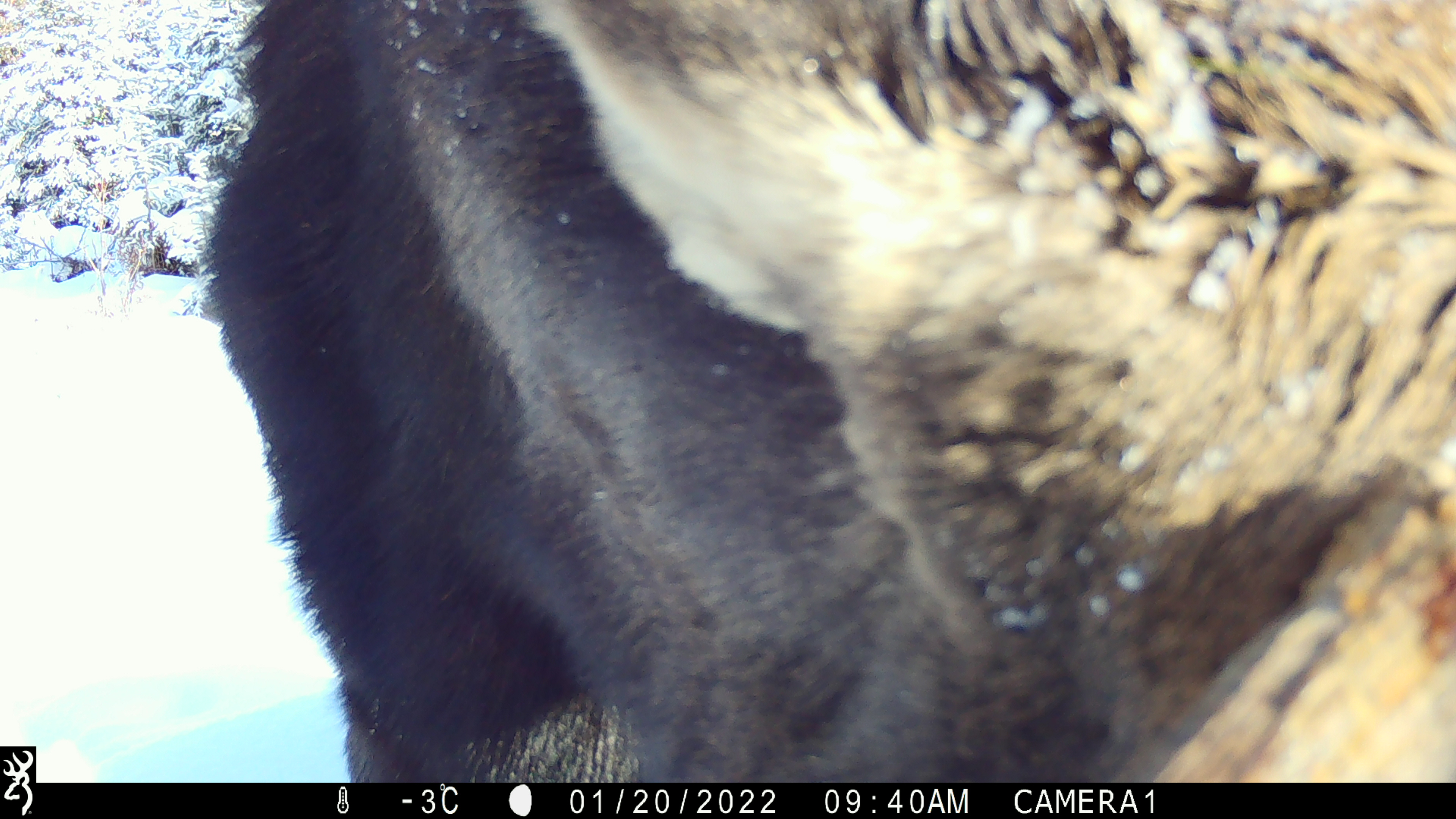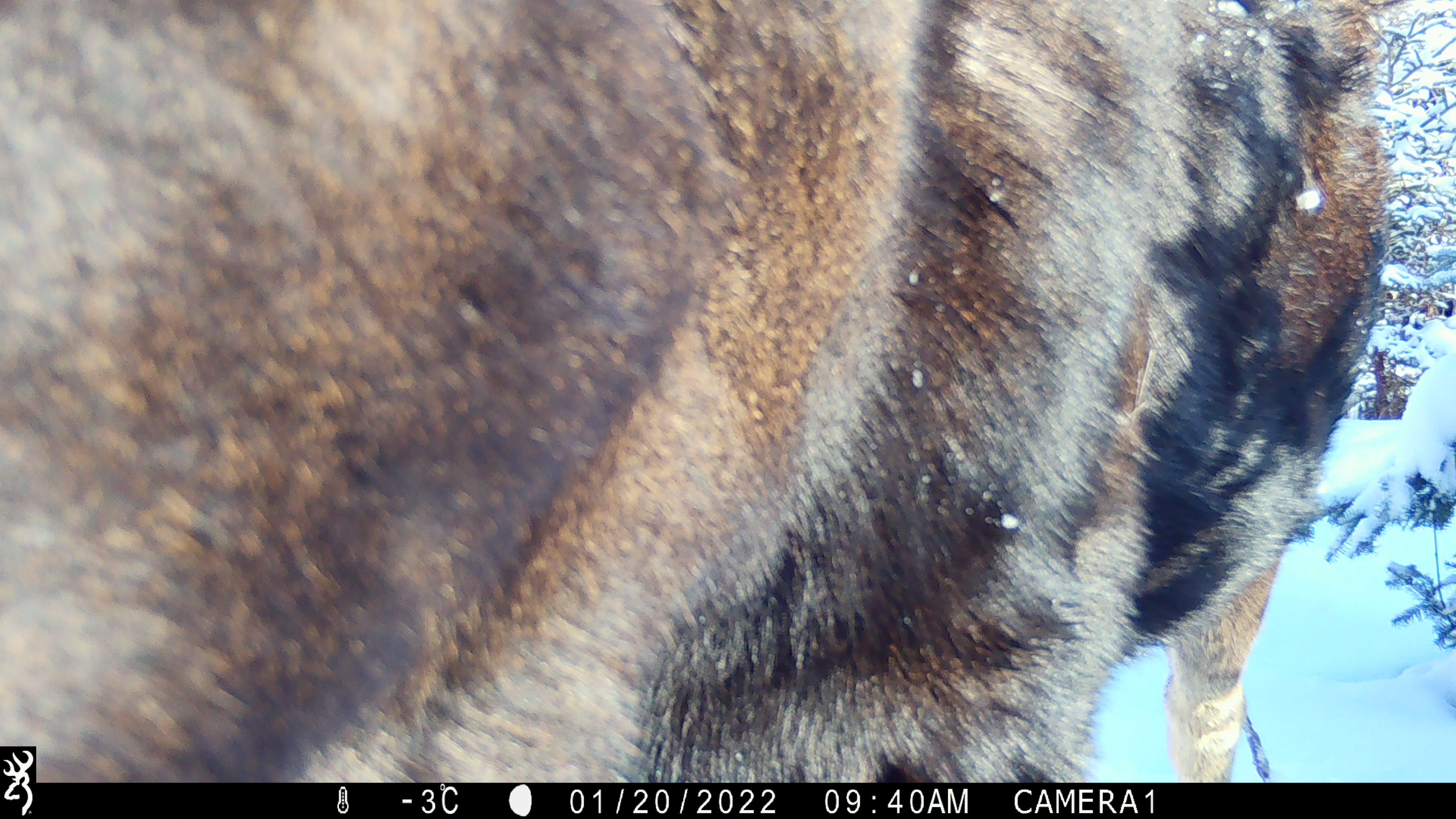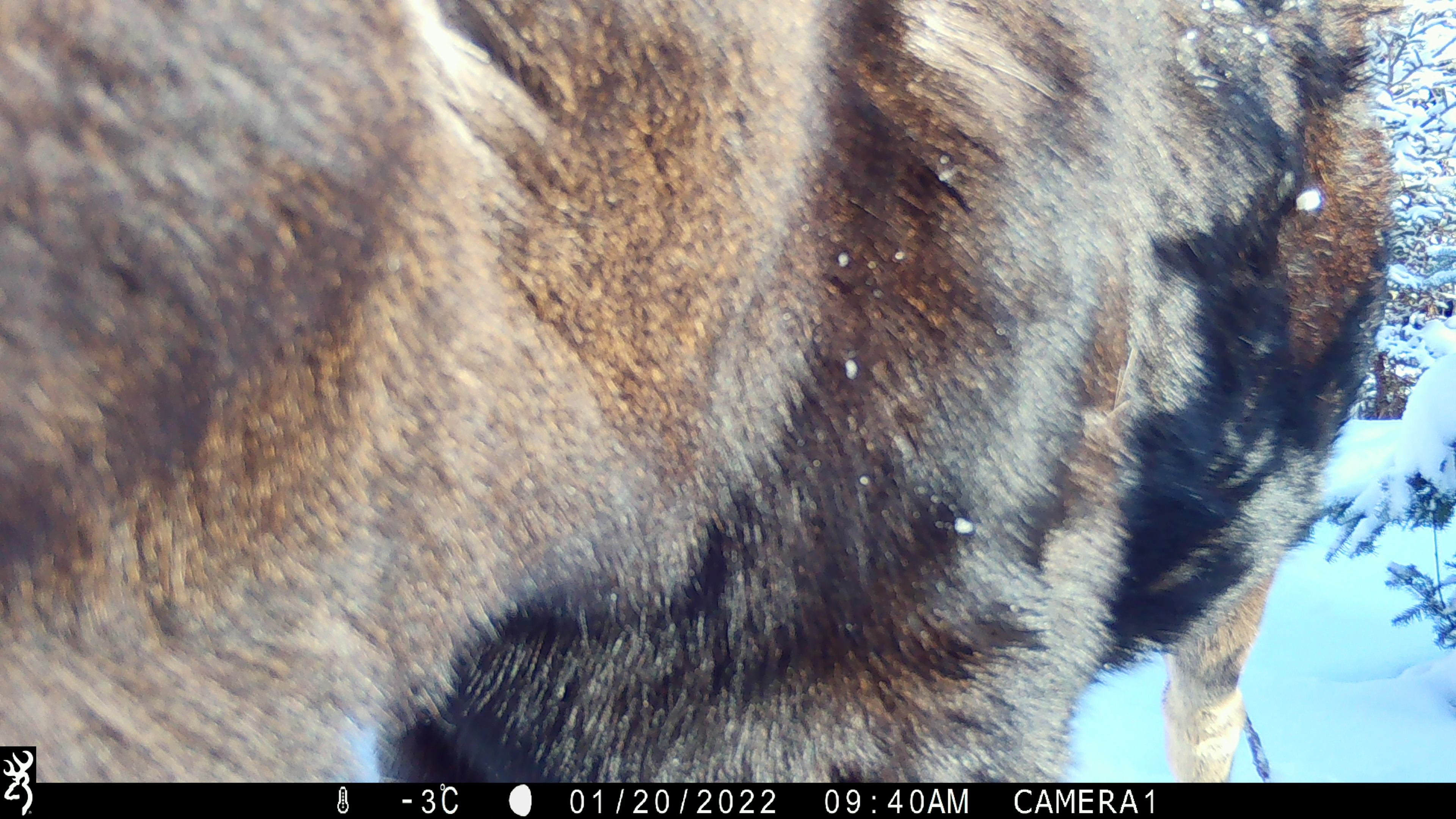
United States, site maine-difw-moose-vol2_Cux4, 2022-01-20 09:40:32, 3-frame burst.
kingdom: Animalia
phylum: Chordata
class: Mammalia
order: Artiodactyla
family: Cervidae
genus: Alces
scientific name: Alces alces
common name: moose